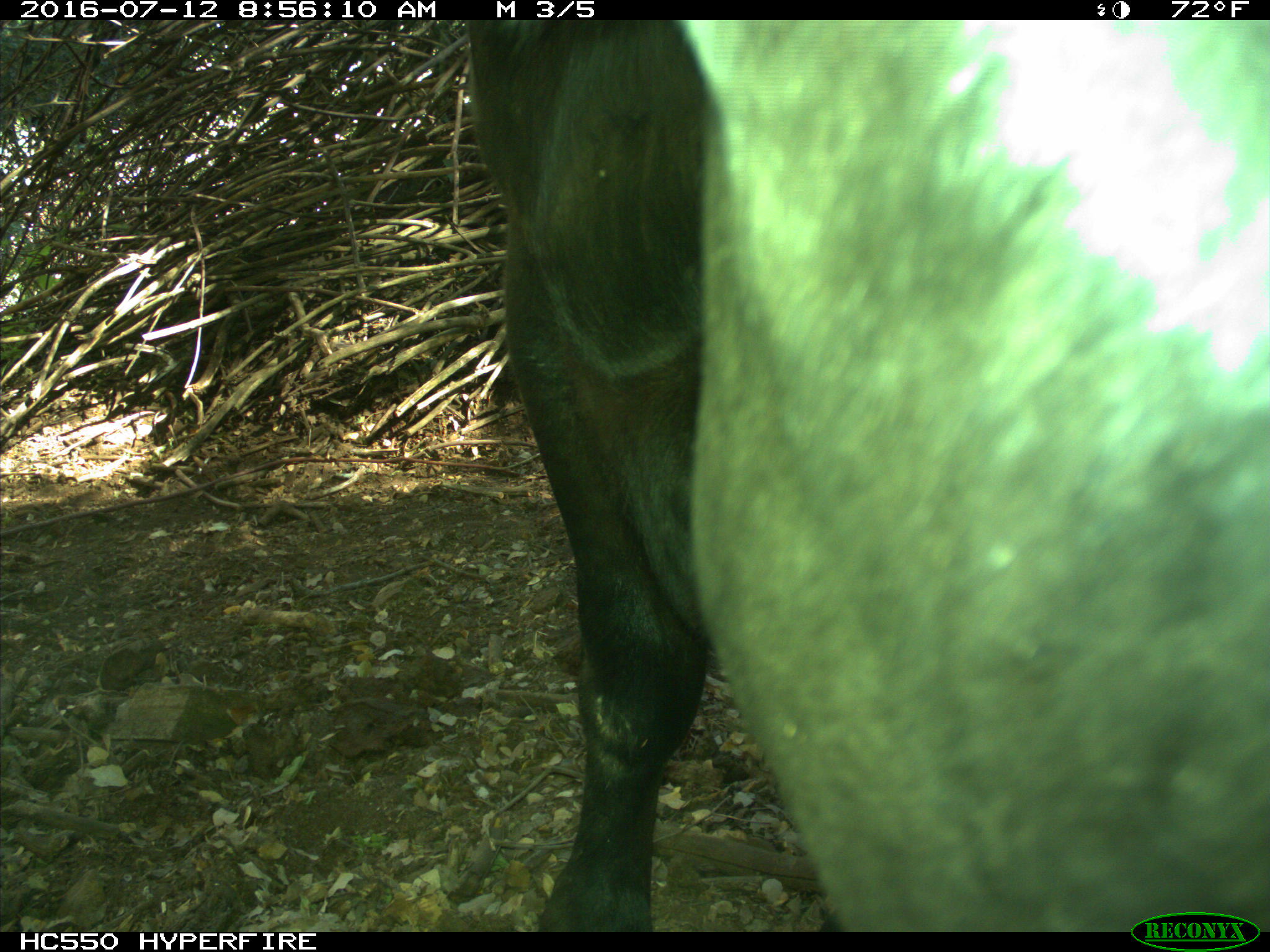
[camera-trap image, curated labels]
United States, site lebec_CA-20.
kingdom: Animalia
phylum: Chordata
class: Mammalia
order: Artiodactyla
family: Bovidae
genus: Bos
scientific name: Bos taurus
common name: domestic cow